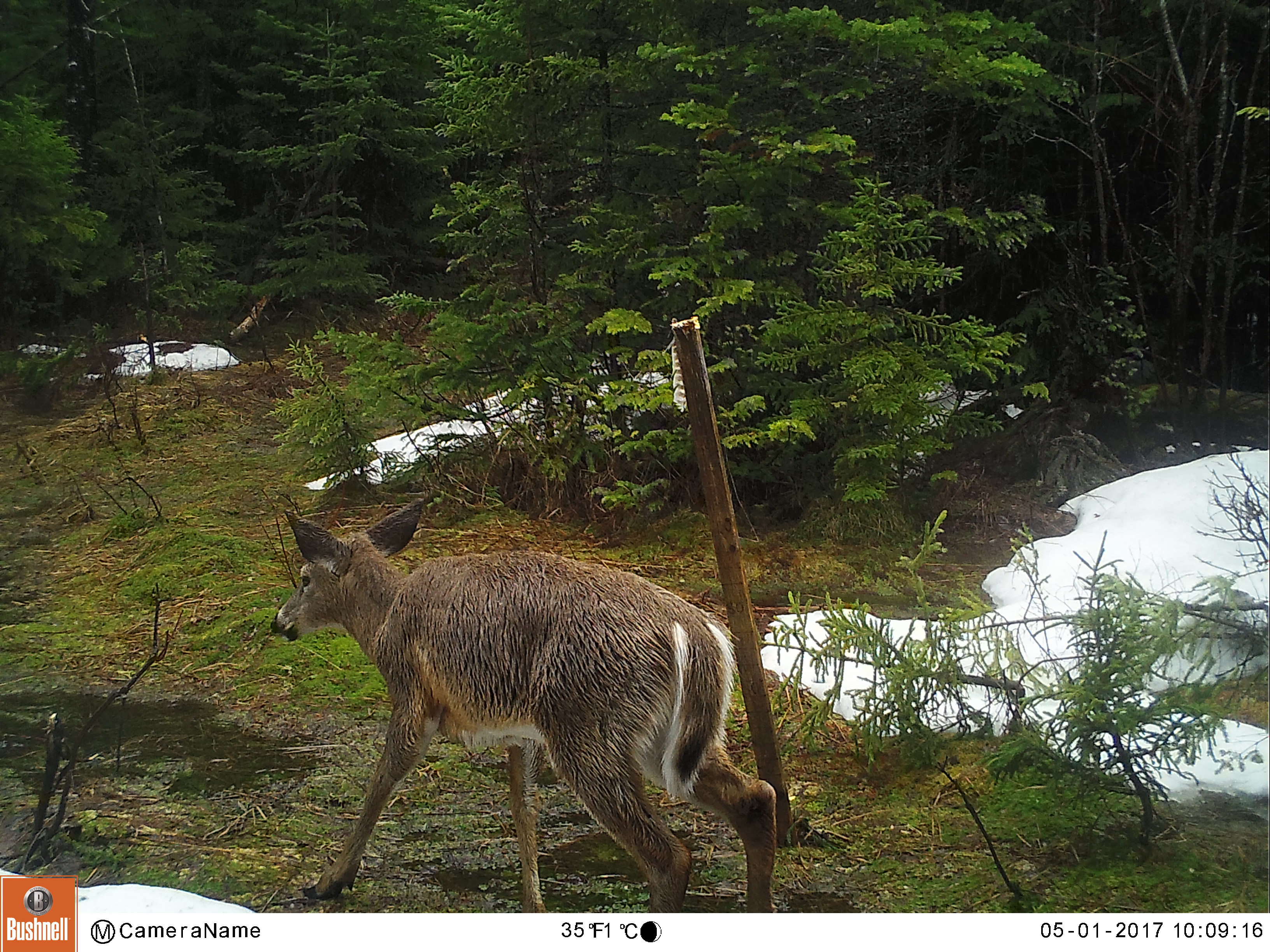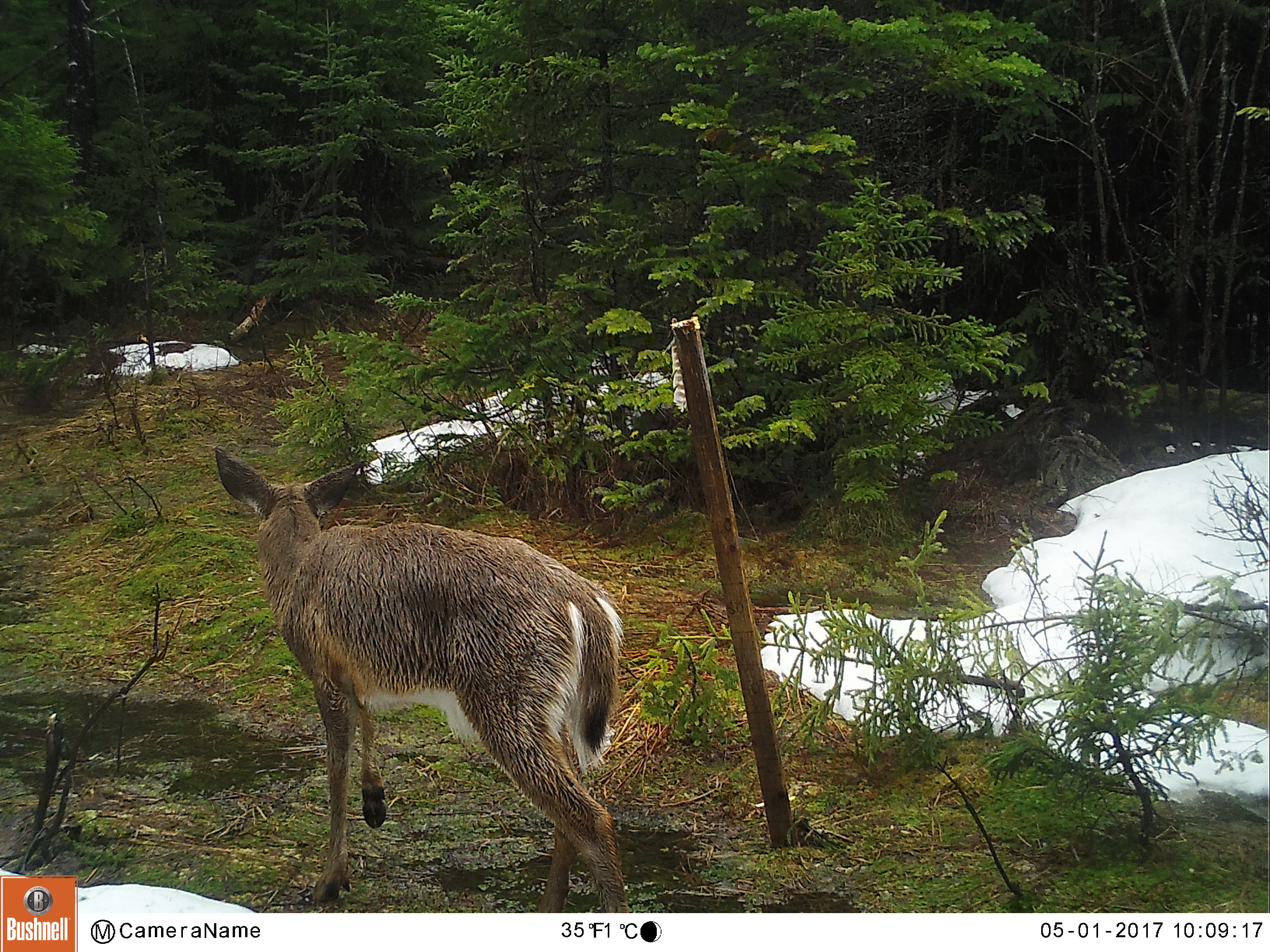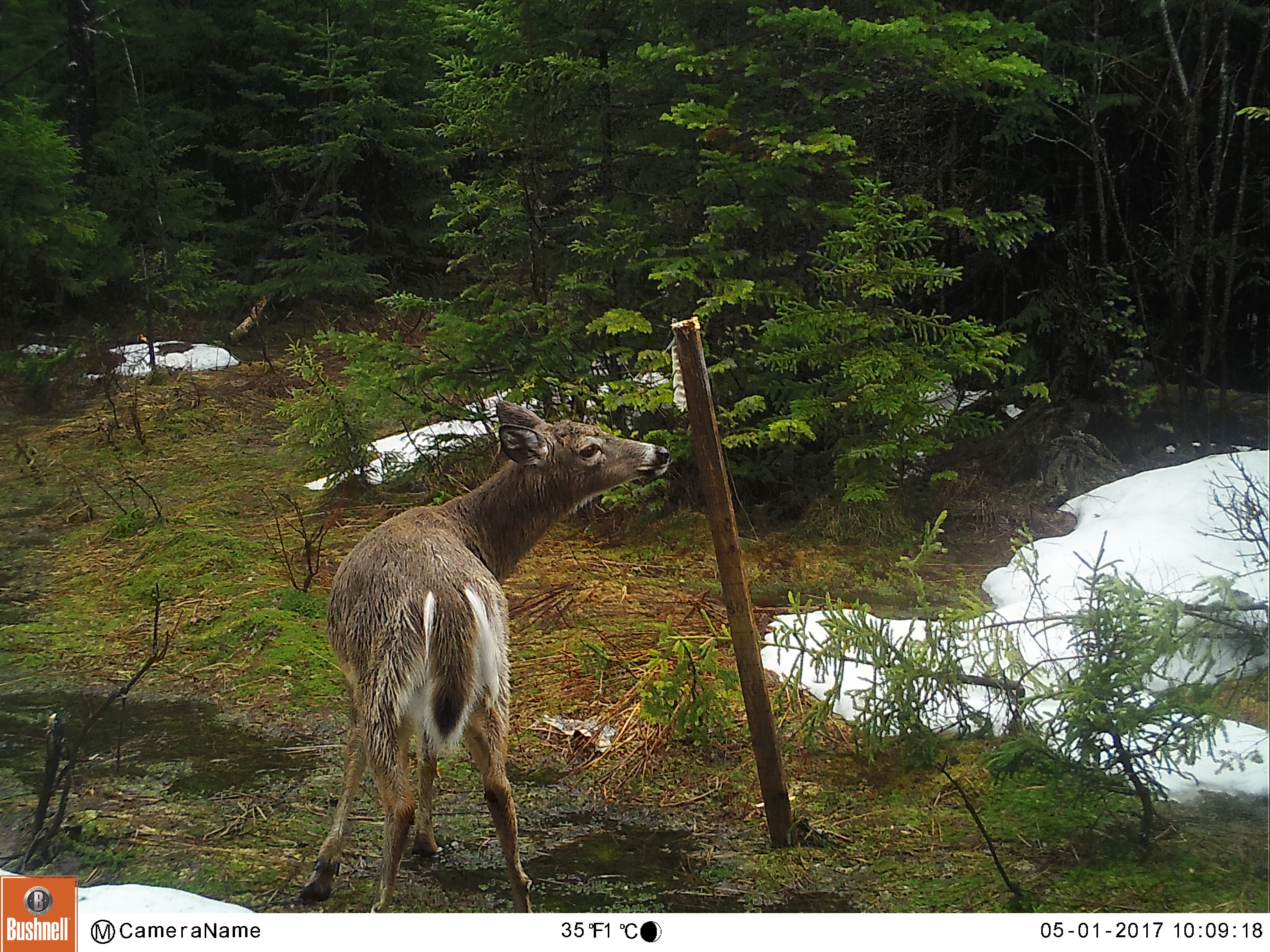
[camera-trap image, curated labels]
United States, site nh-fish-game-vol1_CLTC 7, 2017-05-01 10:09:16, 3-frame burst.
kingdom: Animalia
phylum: Chordata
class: Mammalia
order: Artiodactyla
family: Cervidae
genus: Odocoileus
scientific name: Odocoileus virginianus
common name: white-tailed deer